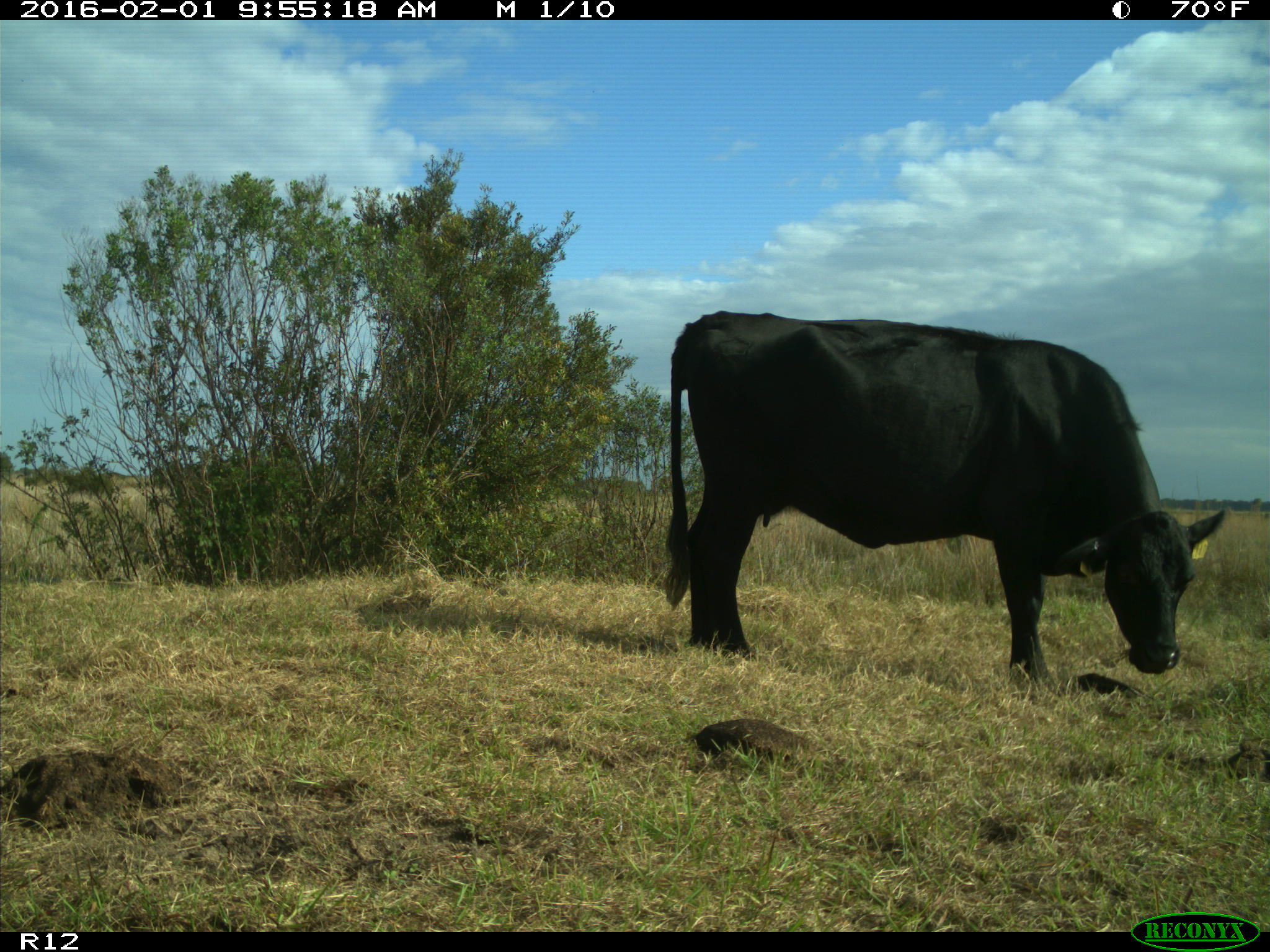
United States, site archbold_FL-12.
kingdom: Animalia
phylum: Chordata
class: Mammalia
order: Artiodactyla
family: Bovidae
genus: Bos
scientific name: Bos taurus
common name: domestic cow